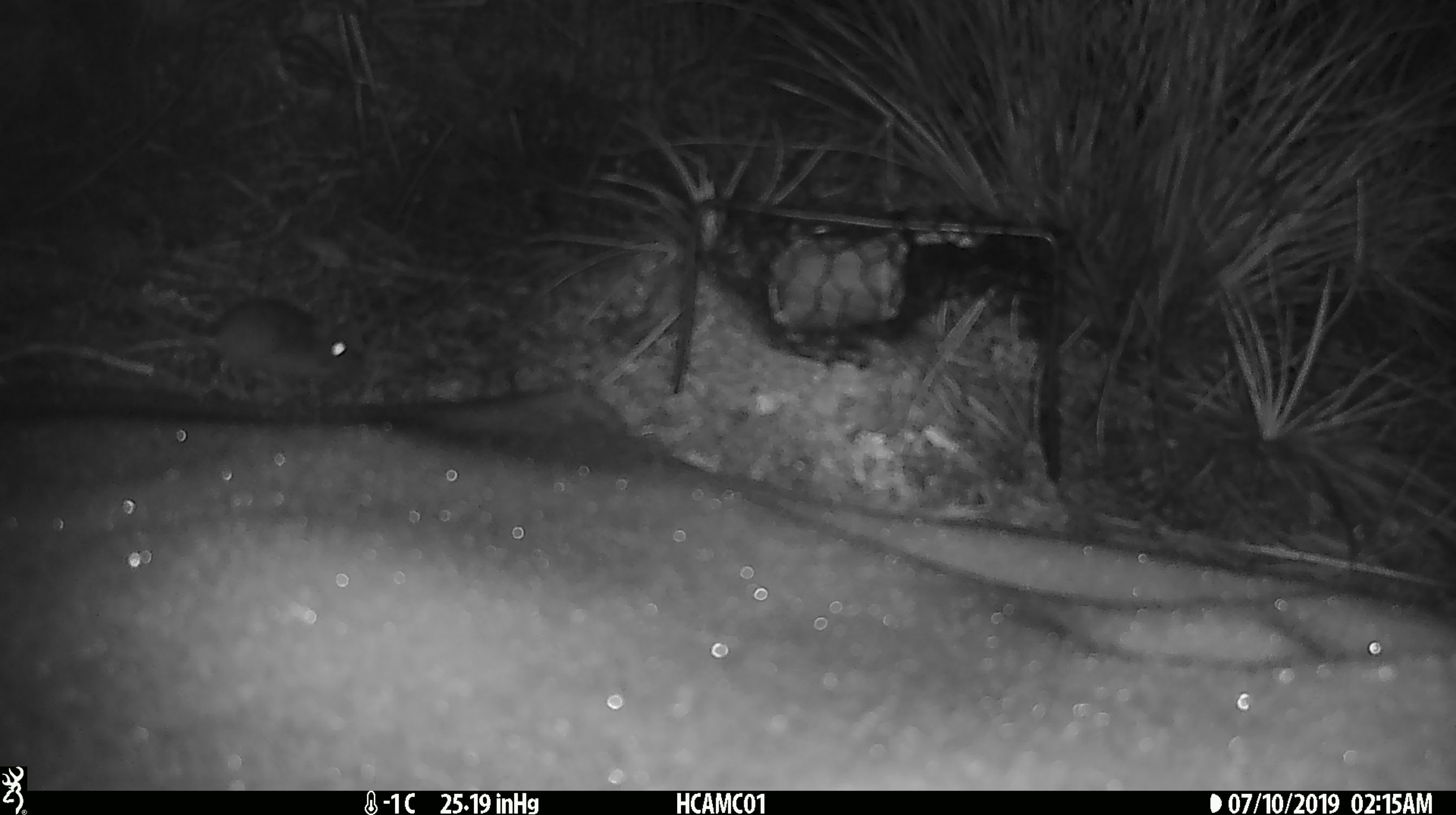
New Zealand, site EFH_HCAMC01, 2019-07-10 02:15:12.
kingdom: Animalia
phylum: Chordata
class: Mammalia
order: Rodentia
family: Muridae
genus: Mus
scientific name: Mus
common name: mouse